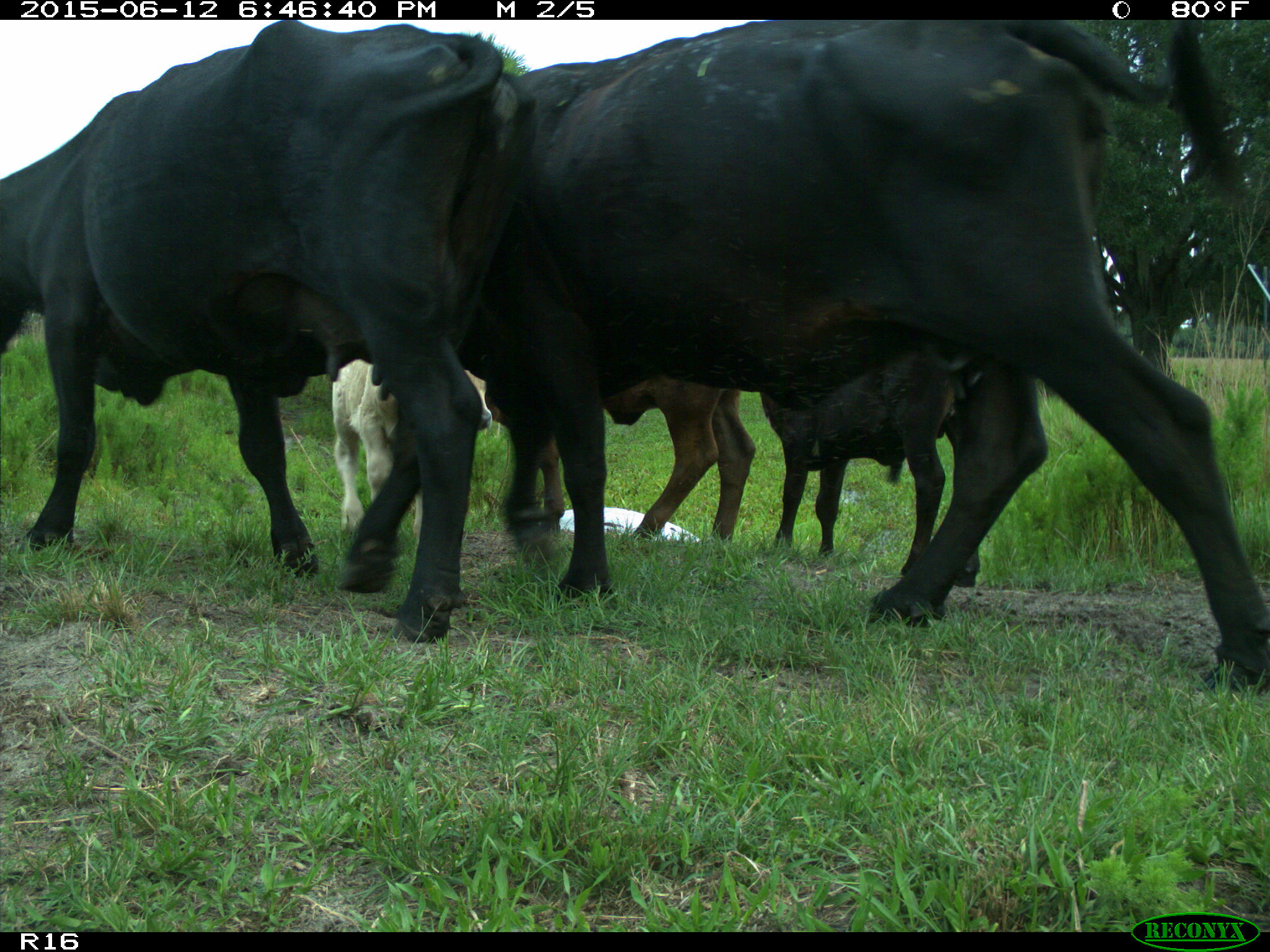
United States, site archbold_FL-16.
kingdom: Animalia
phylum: Chordata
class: Mammalia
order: Artiodactyla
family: Bovidae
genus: Bos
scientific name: Bos taurus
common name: domestic cow